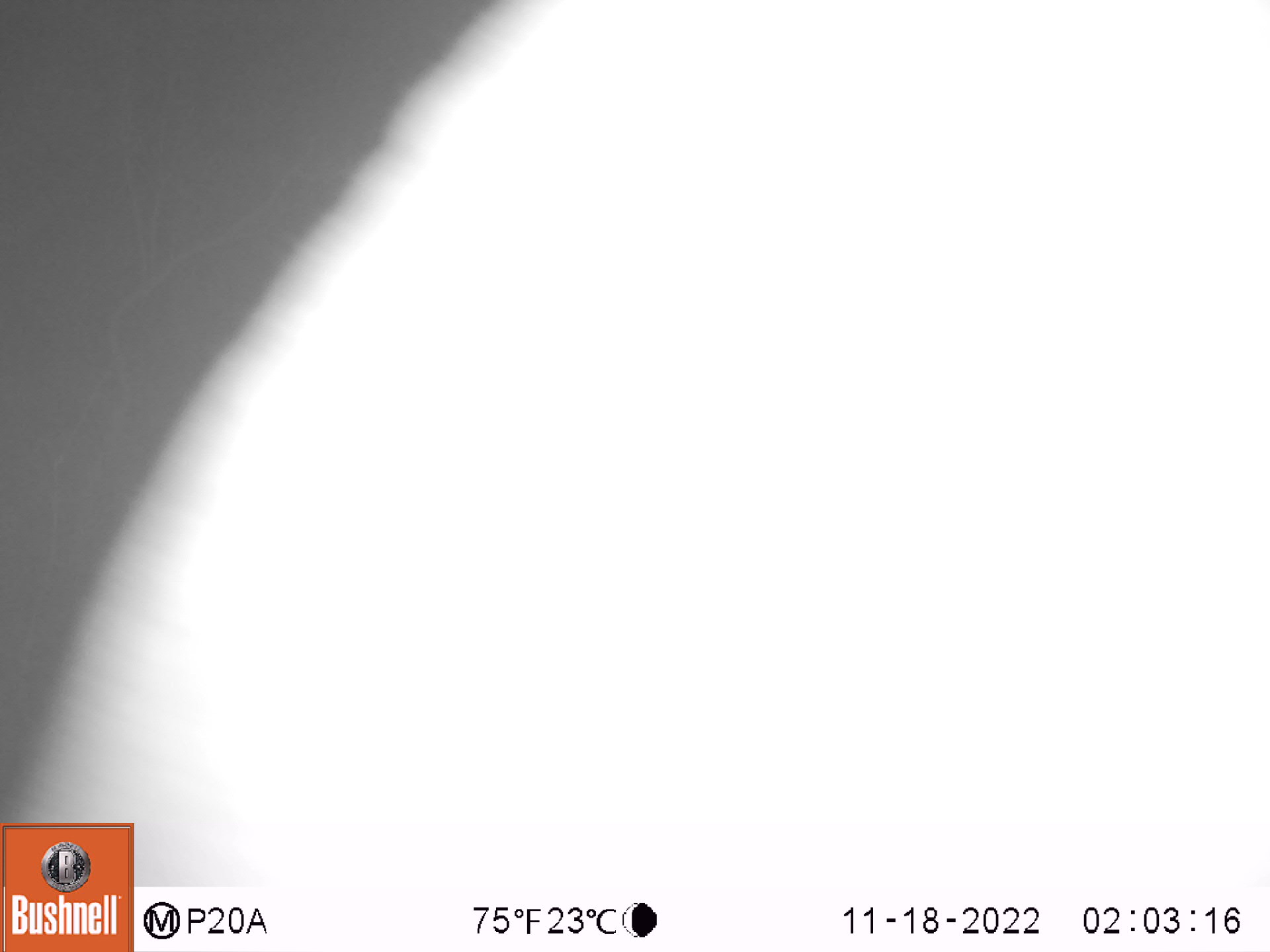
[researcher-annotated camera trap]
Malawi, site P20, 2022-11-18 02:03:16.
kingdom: Animalia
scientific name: Animalia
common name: other animal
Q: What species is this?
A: Other animal (Animalia).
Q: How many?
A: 1.